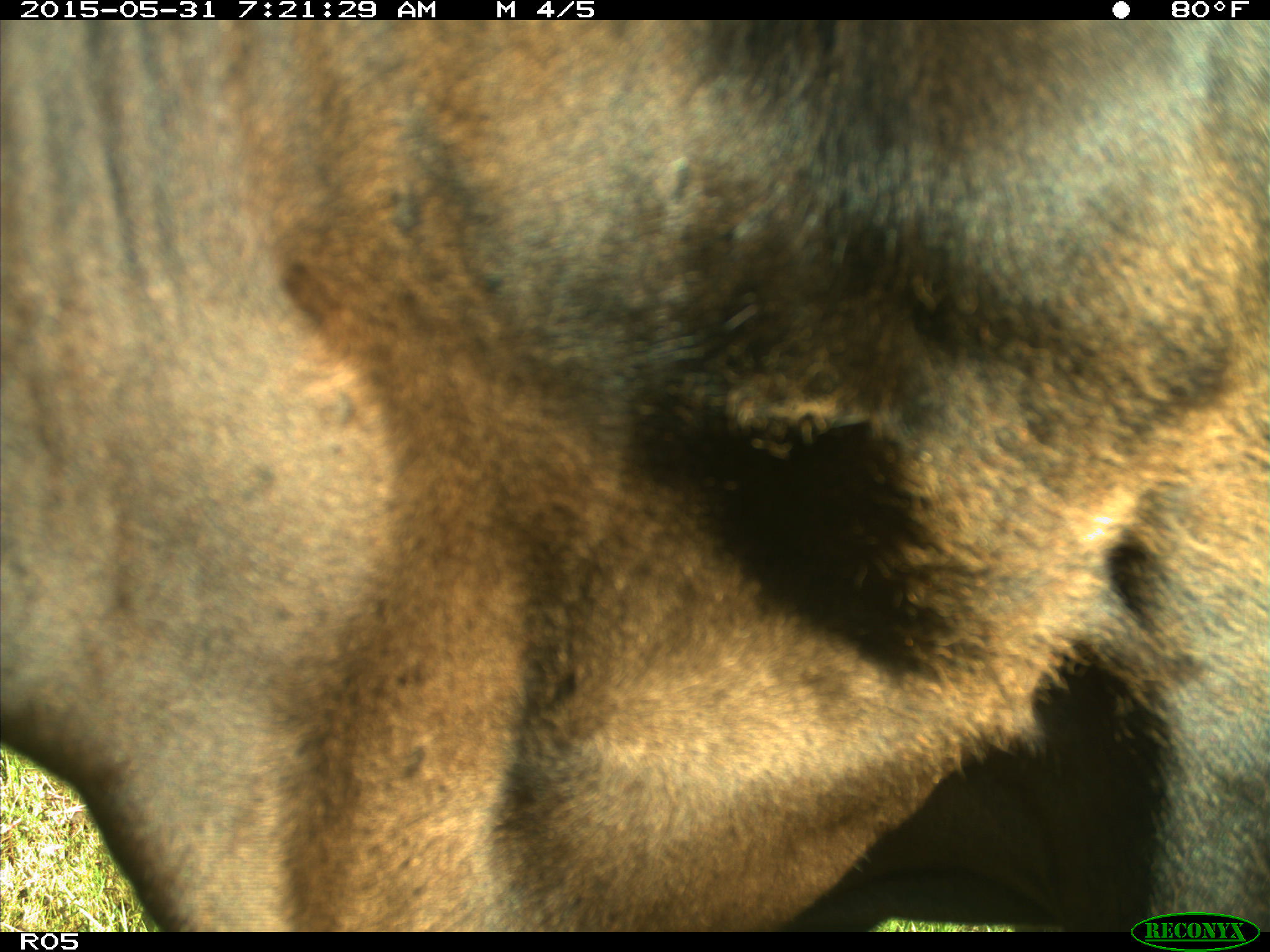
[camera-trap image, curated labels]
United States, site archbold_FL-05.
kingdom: Animalia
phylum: Chordata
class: Mammalia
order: Artiodactyla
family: Bovidae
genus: Bos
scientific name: Bos taurus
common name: domestic cow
Bos taurus (domestic cow).